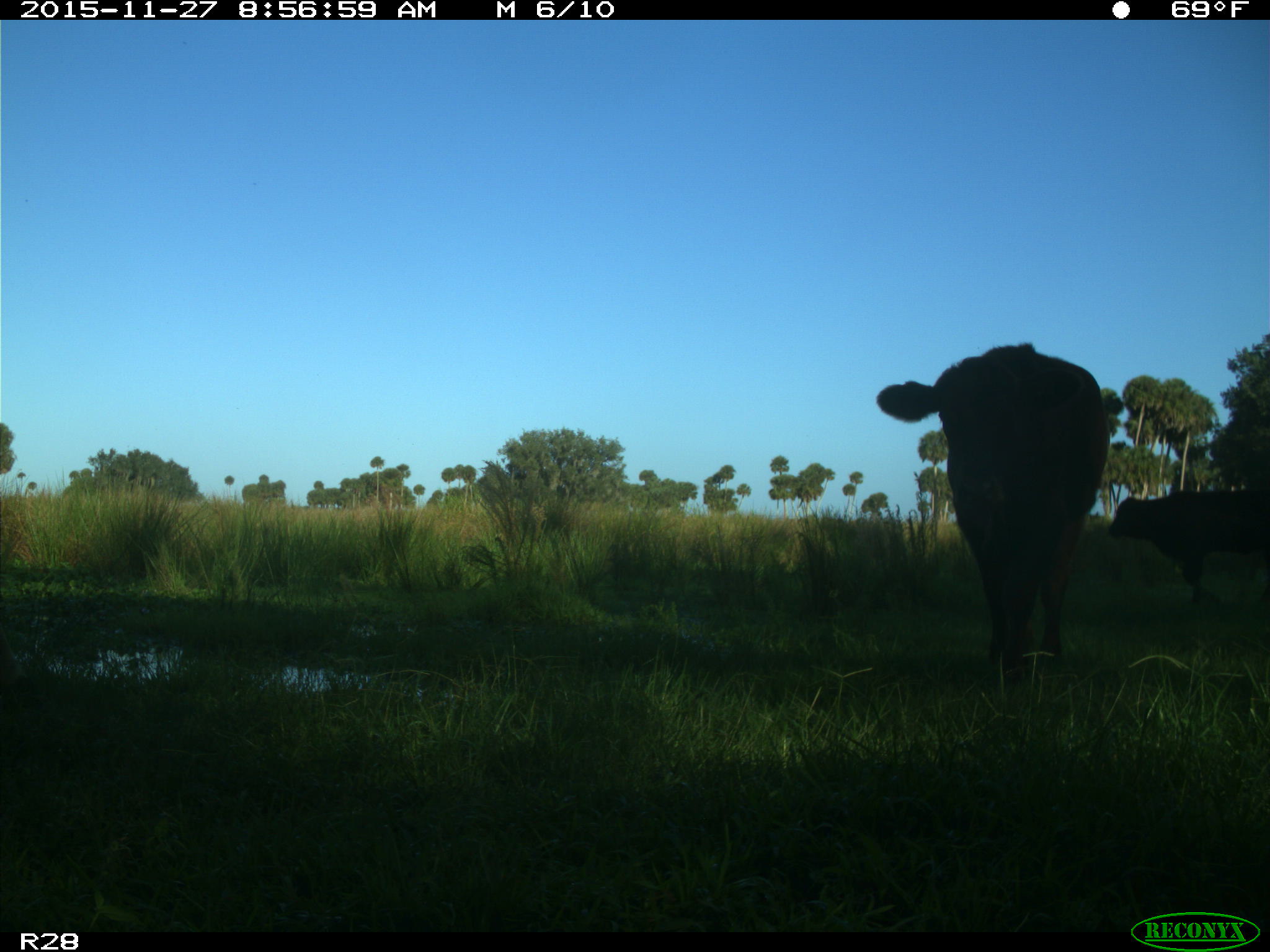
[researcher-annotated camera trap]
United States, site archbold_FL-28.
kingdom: Animalia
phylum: Chordata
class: Mammalia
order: Artiodactyla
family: Bovidae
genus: Bos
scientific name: Bos taurus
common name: domestic cow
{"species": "Bos taurus (domestic cow)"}